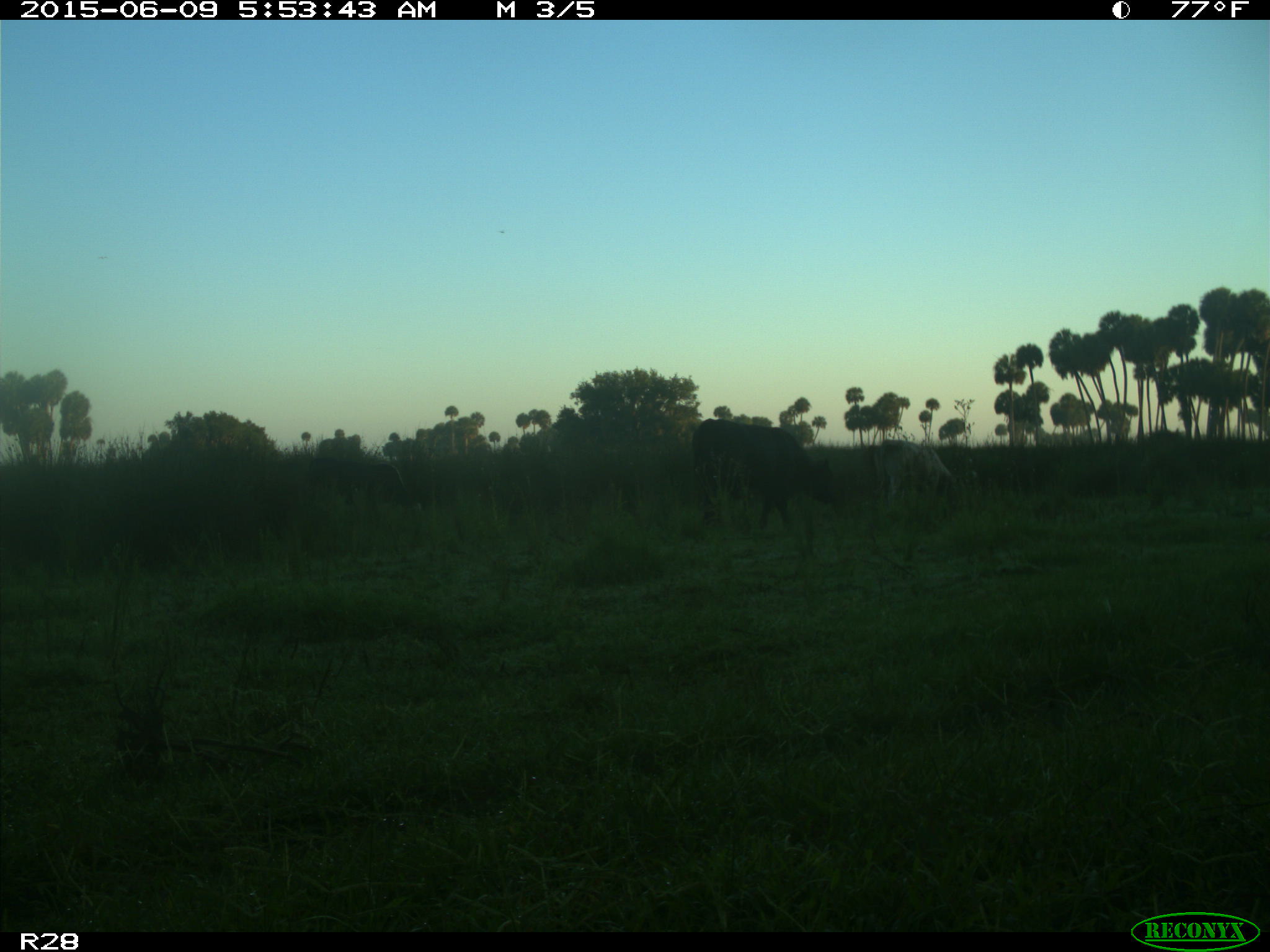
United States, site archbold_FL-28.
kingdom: Animalia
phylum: Chordata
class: Mammalia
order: Artiodactyla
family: Bovidae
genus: Bos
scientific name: Bos taurus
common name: domestic cow